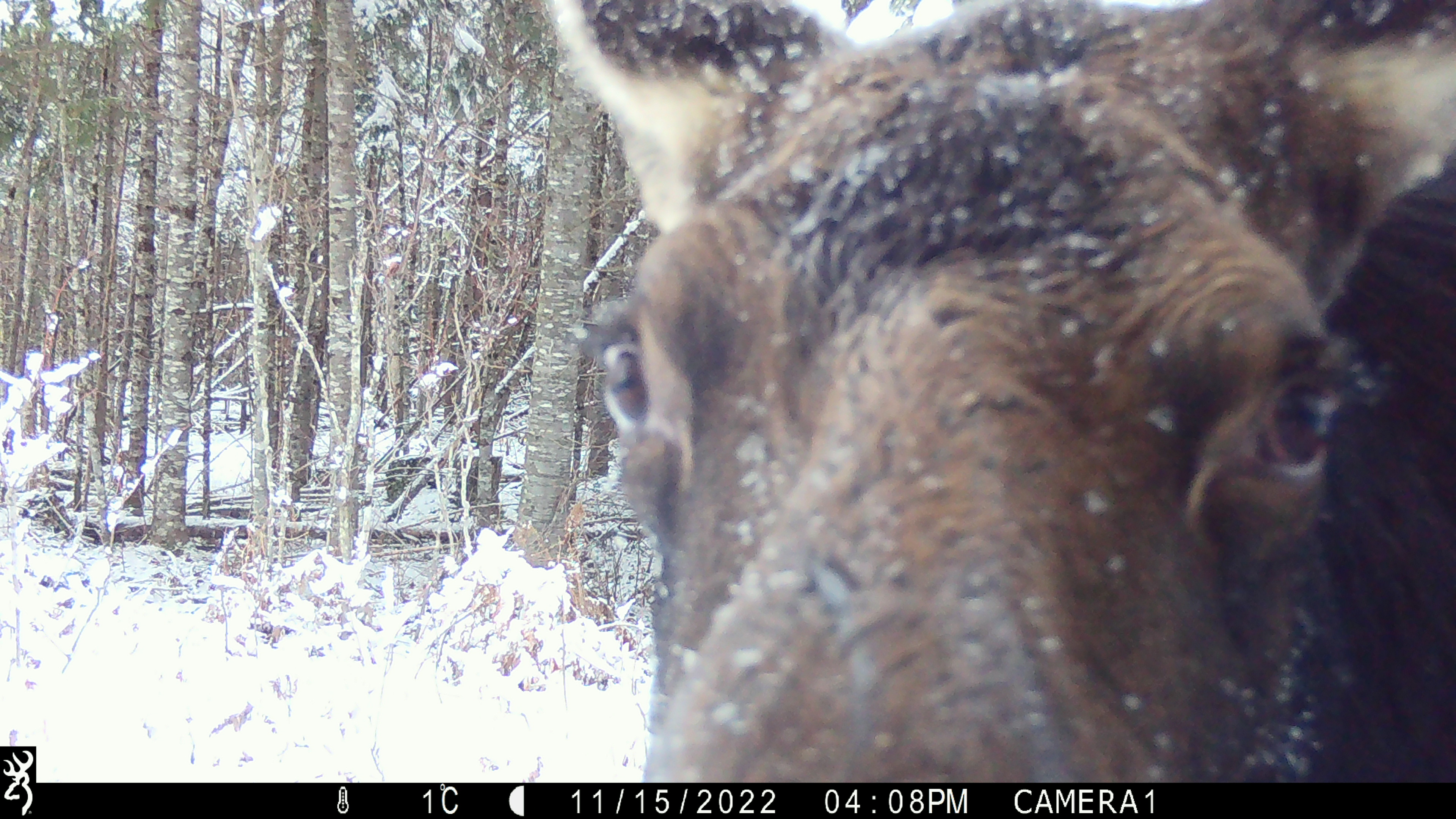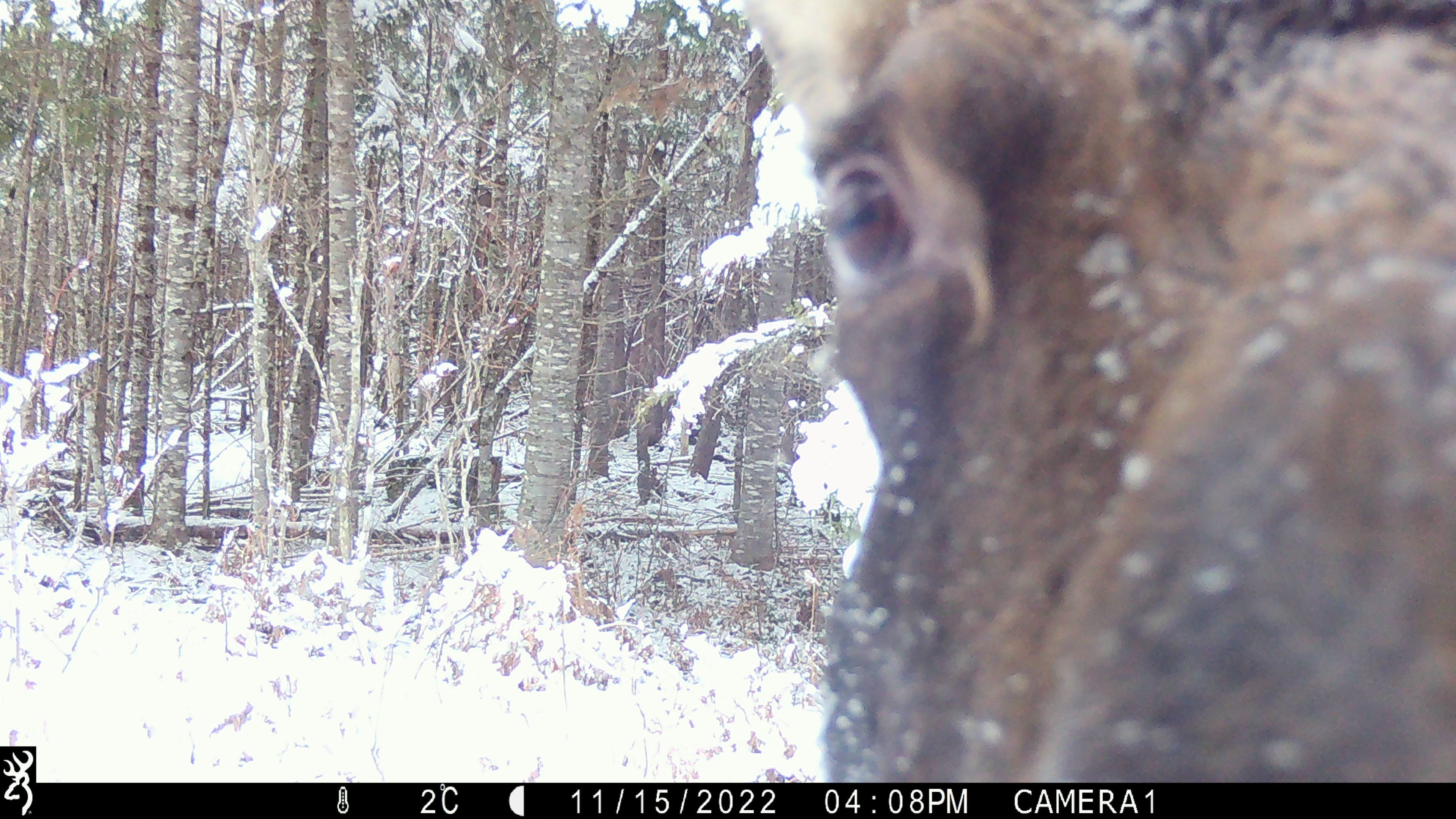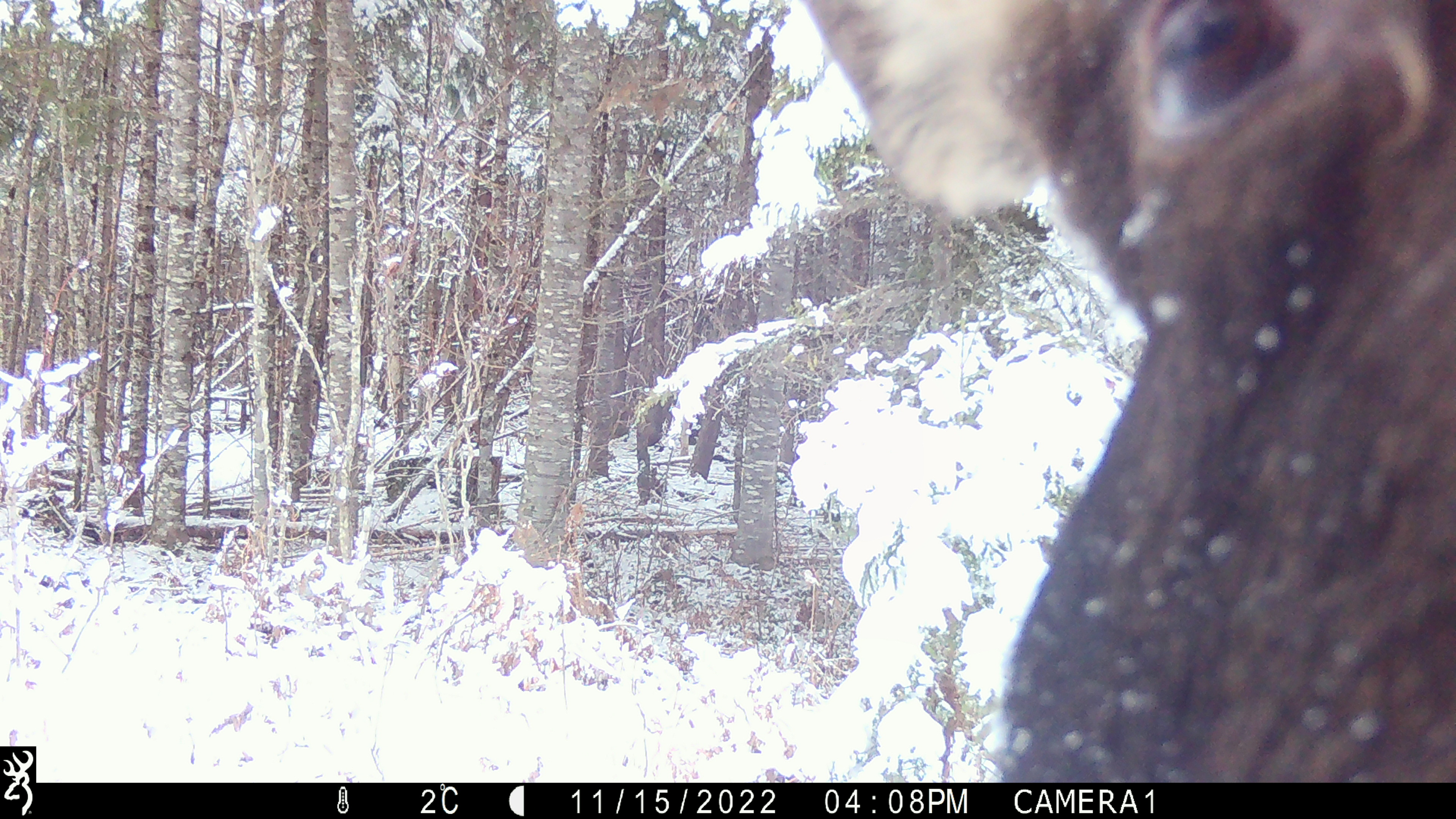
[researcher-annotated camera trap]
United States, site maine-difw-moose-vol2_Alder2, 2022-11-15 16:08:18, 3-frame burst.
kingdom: Animalia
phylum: Chordata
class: Mammalia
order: Artiodactyla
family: Cervidae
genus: Alces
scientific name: Alces alces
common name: moose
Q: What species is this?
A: Moose (Alces alces).